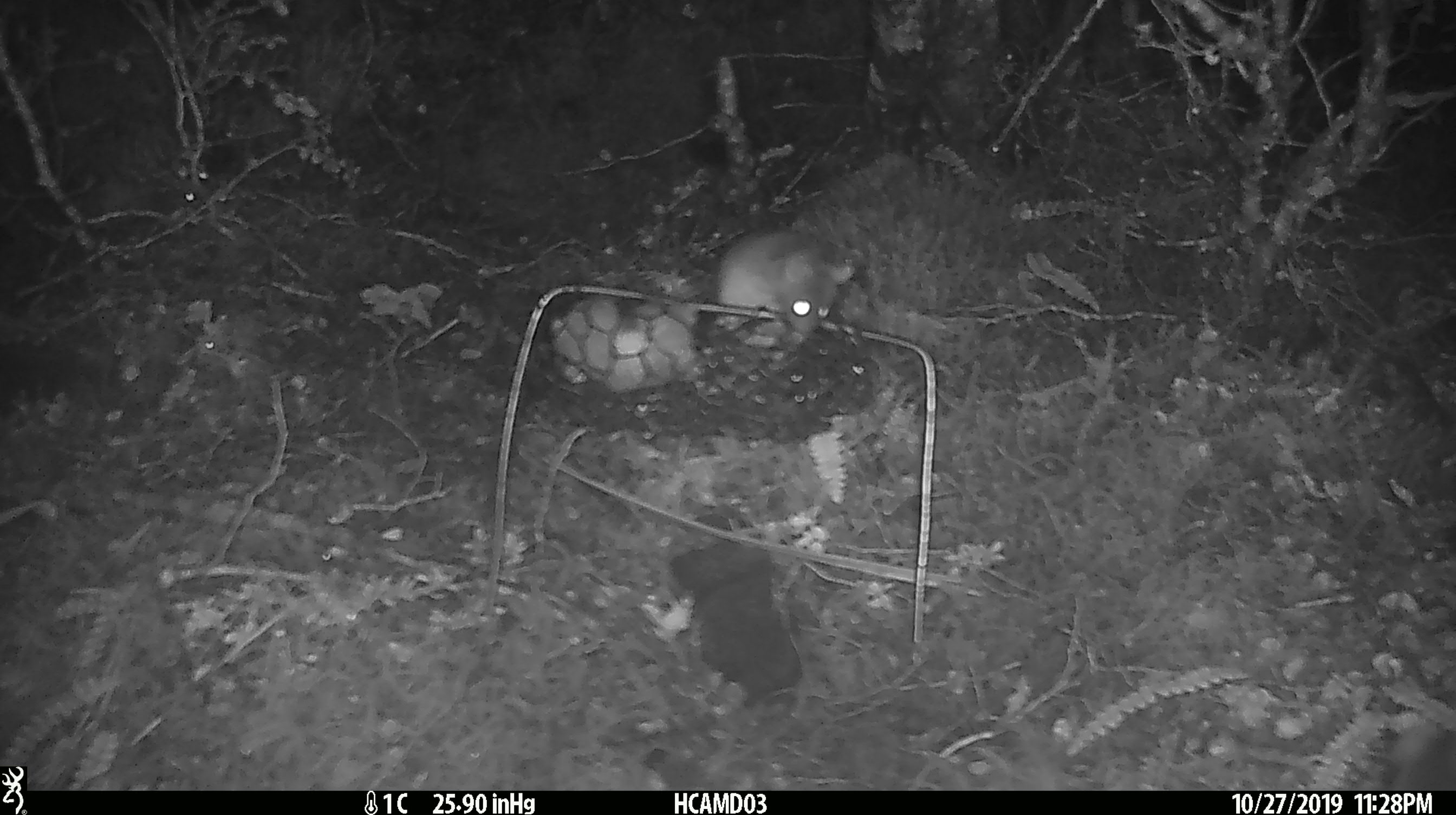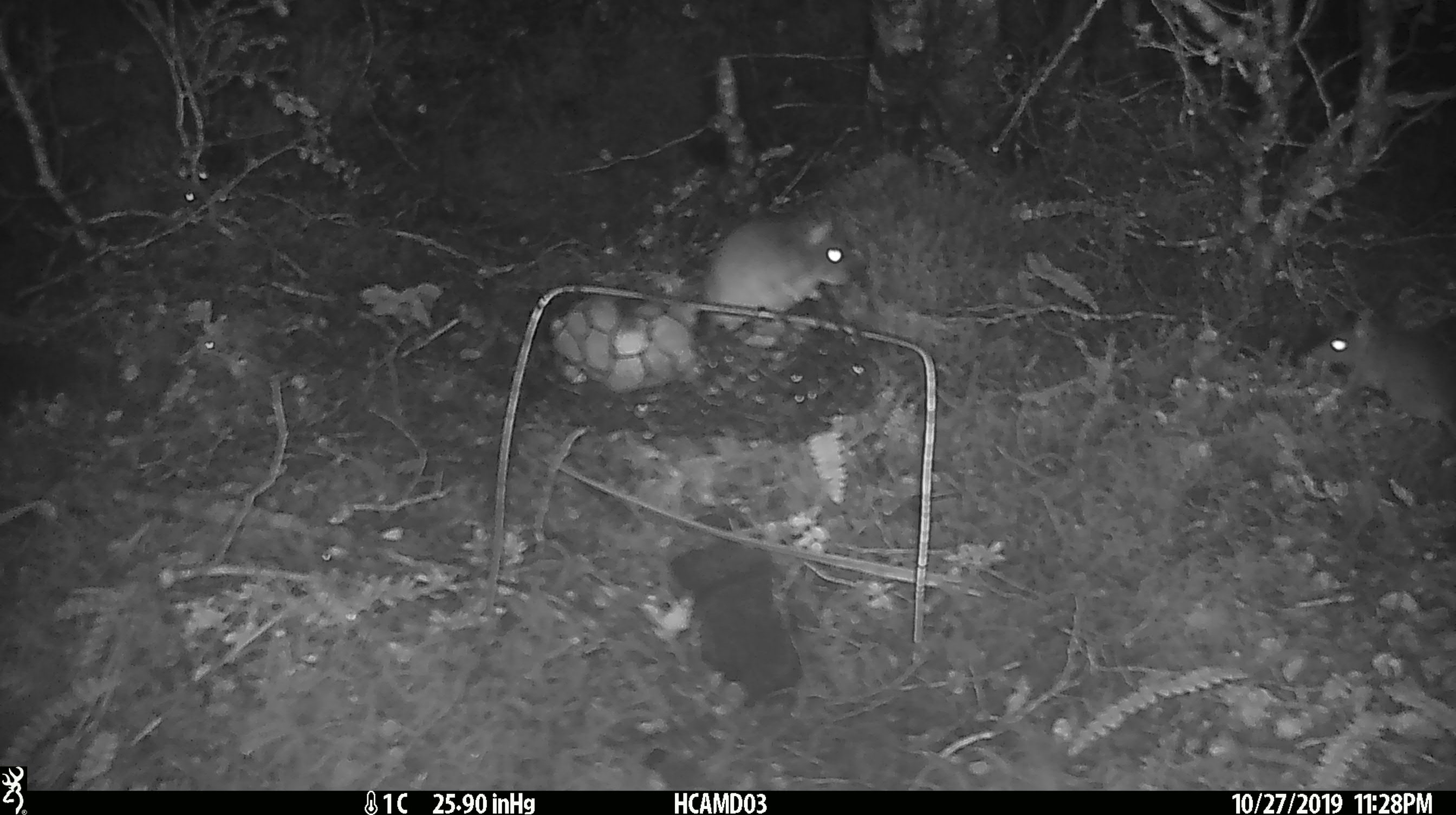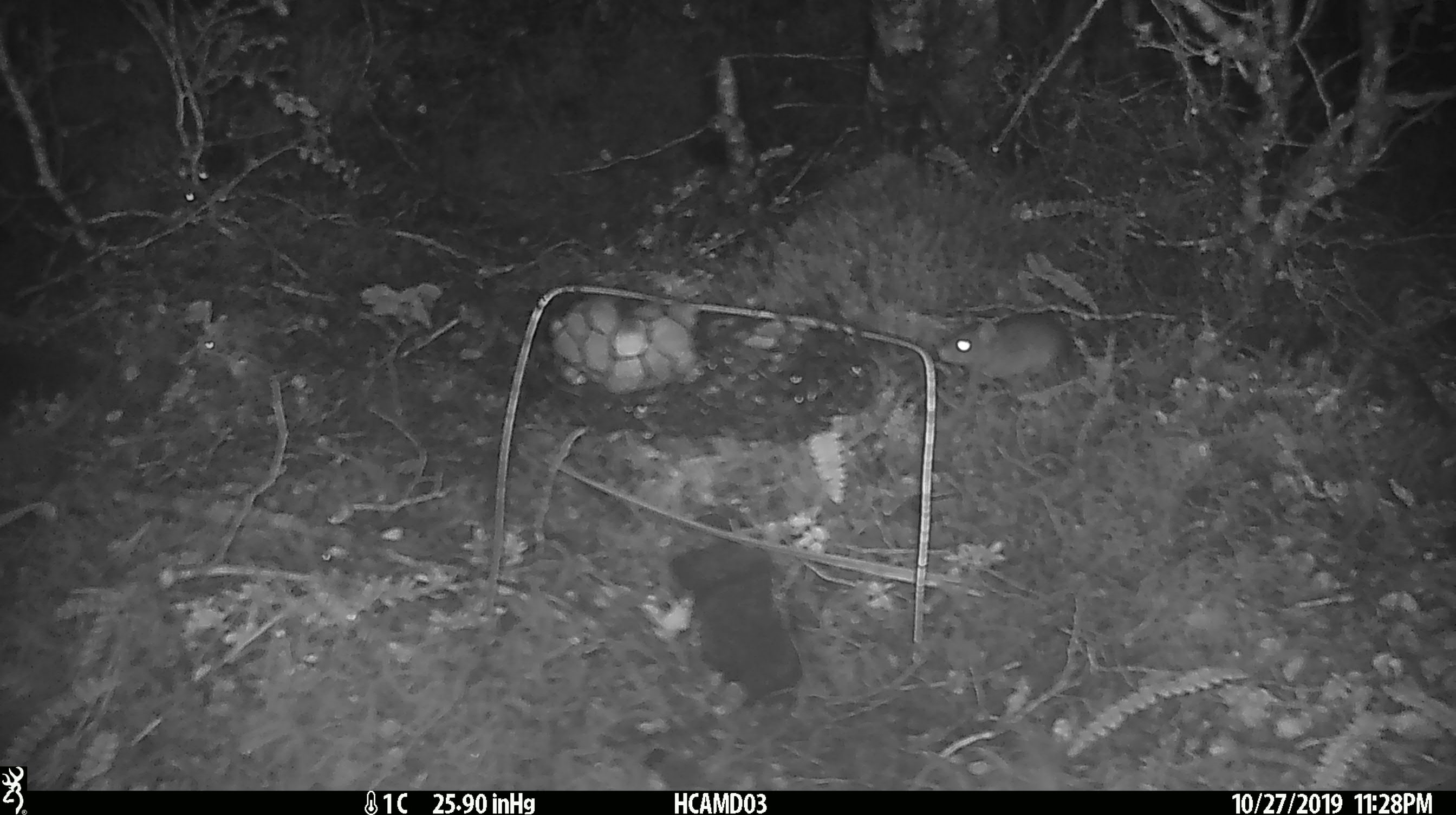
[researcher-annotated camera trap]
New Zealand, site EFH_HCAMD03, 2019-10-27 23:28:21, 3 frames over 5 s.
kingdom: Animalia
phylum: Chordata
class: Mammalia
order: Rodentia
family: Muridae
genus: Mus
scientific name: Mus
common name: mouse